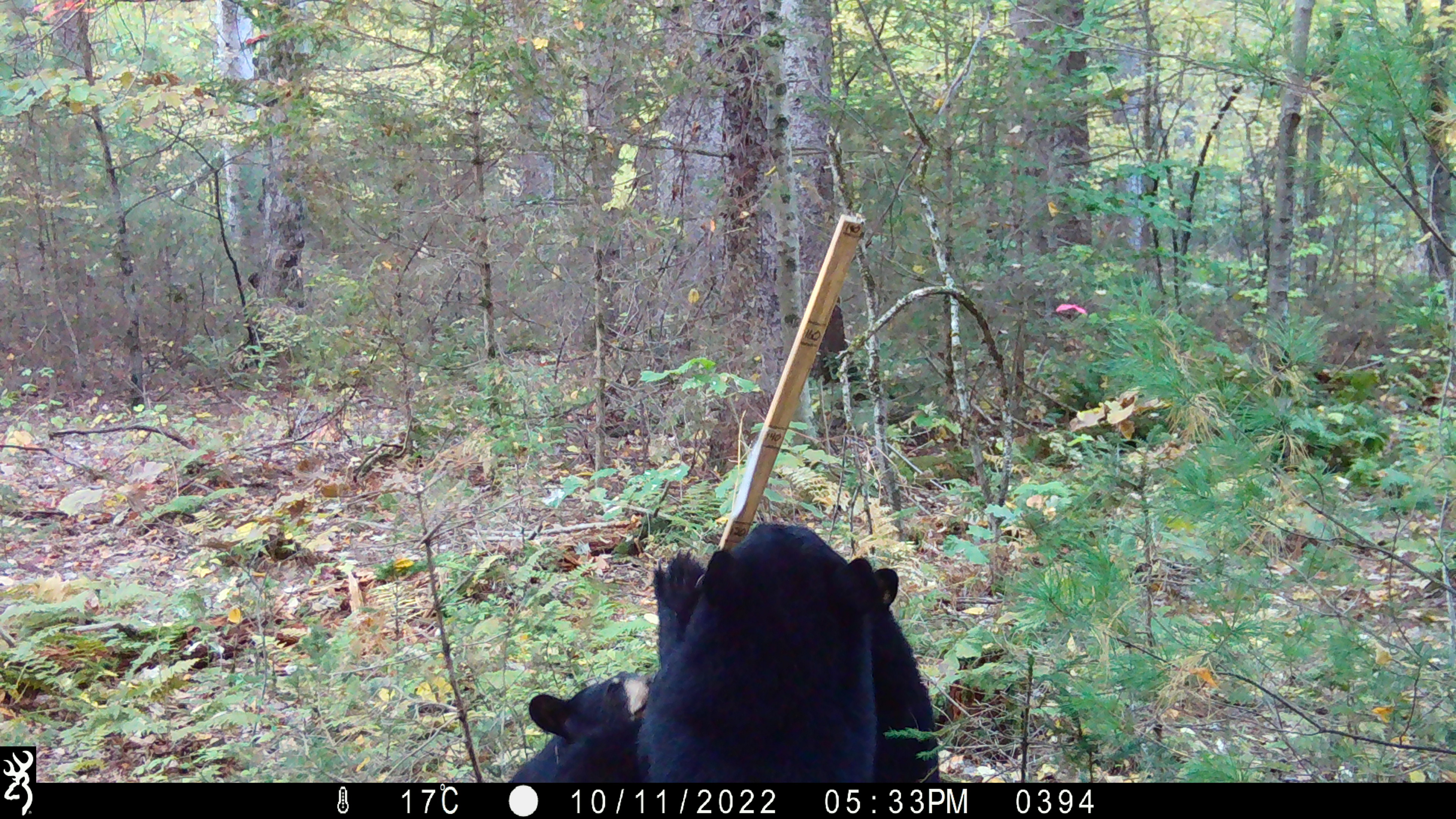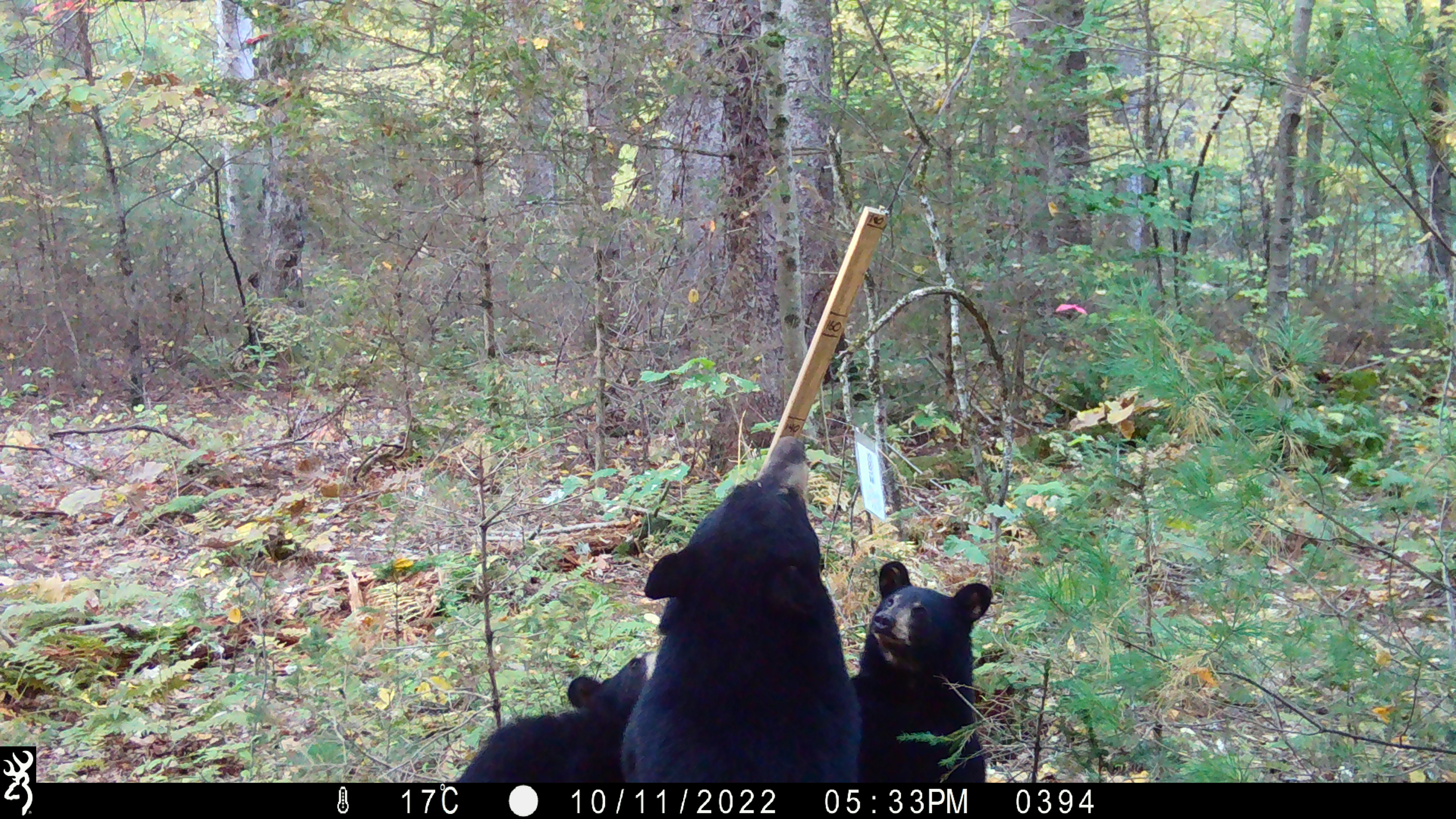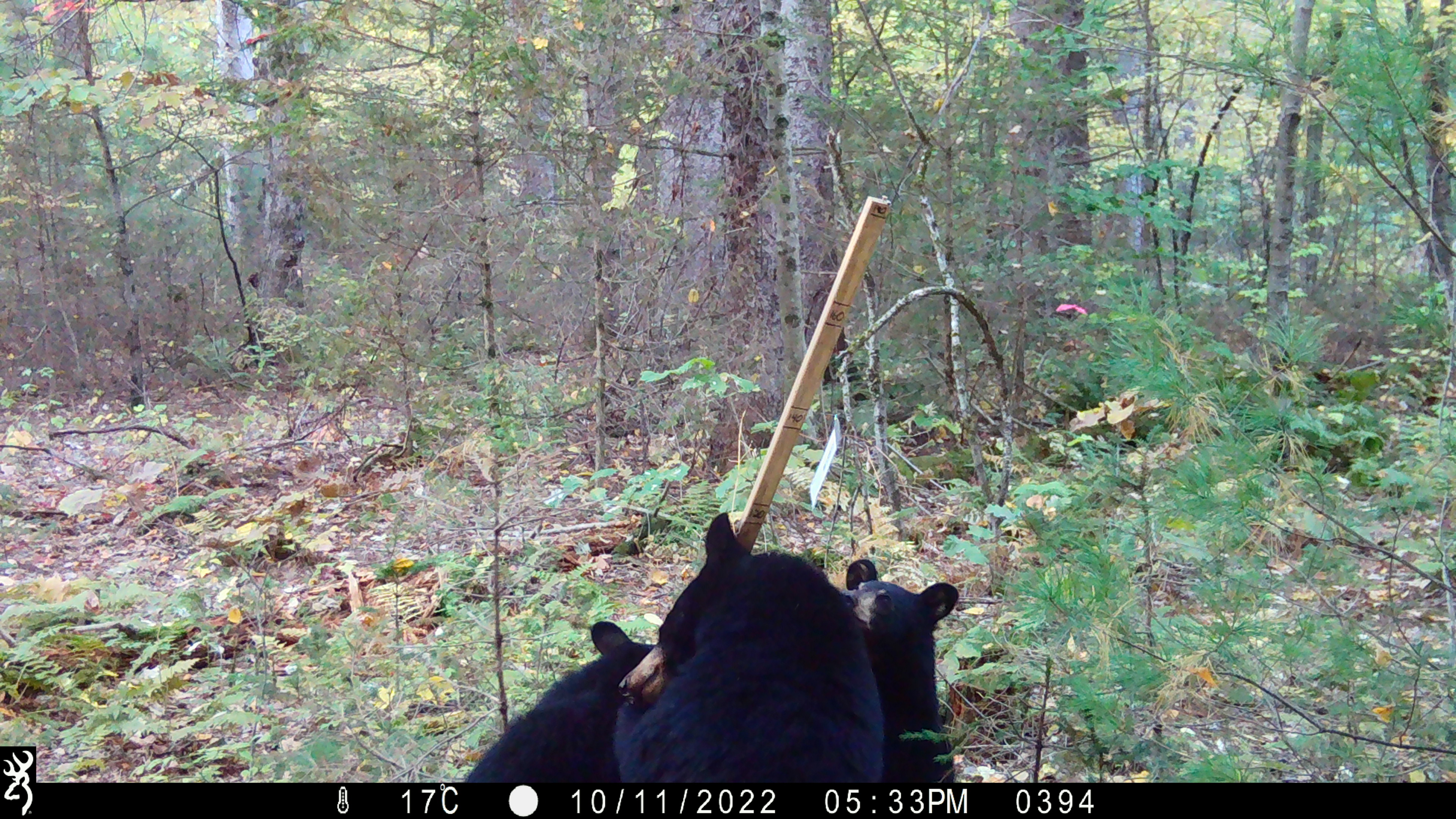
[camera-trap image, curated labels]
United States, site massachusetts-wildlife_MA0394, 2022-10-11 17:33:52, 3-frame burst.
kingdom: Animalia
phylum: Chordata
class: Mammalia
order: Carnivora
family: Ursidae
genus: Ursus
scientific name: Ursus americanus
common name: black bear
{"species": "black bear (Ursus americanus)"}